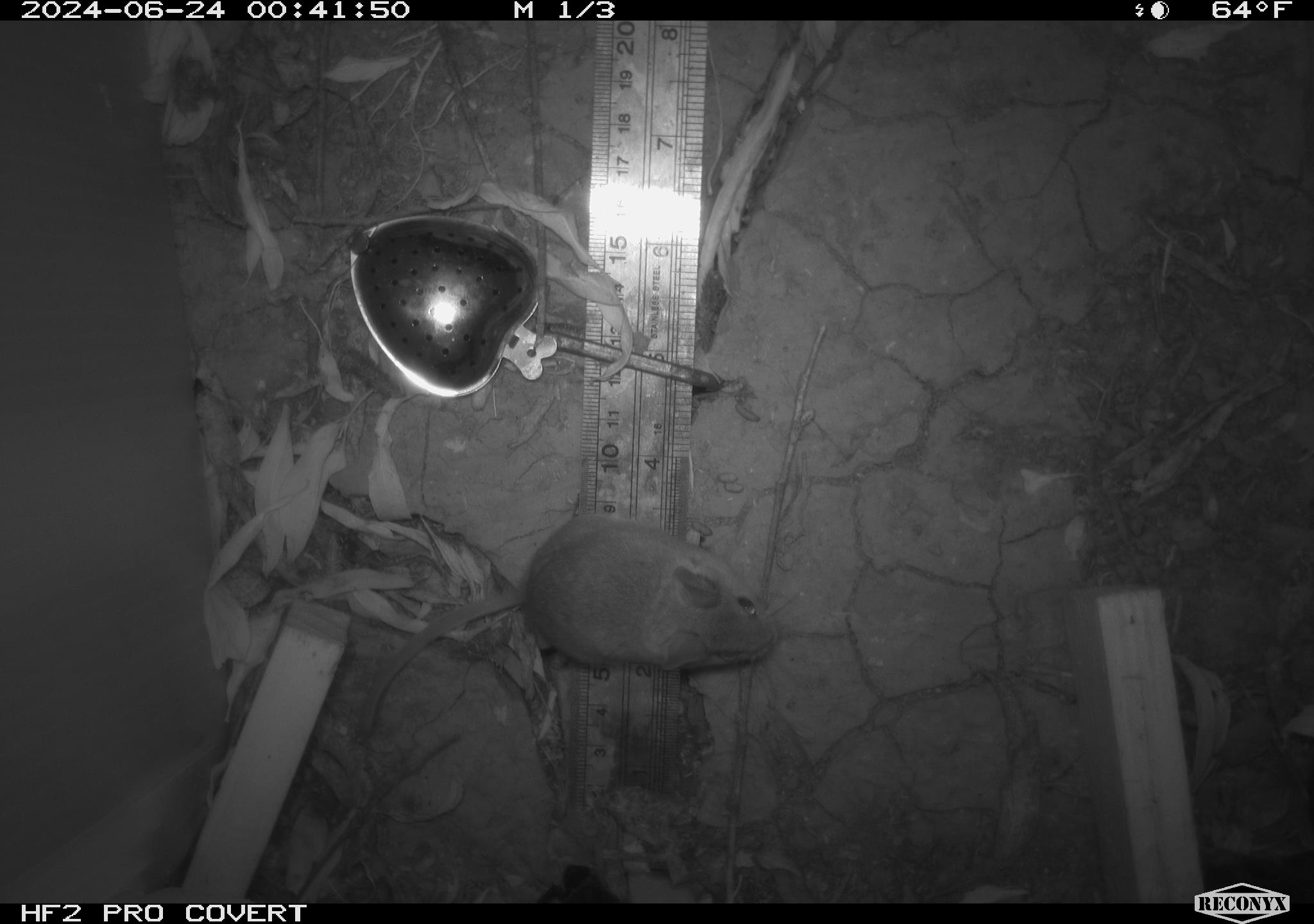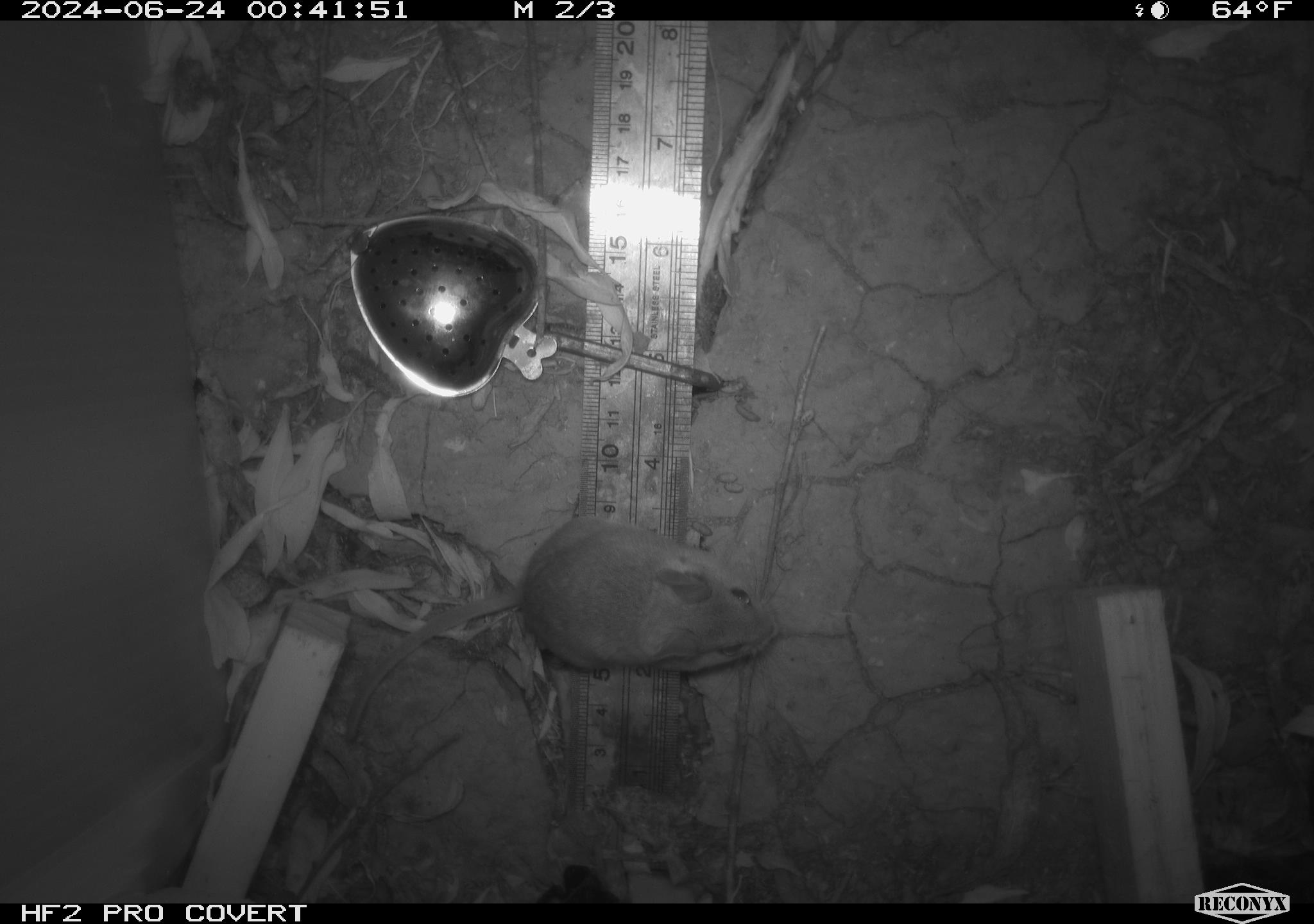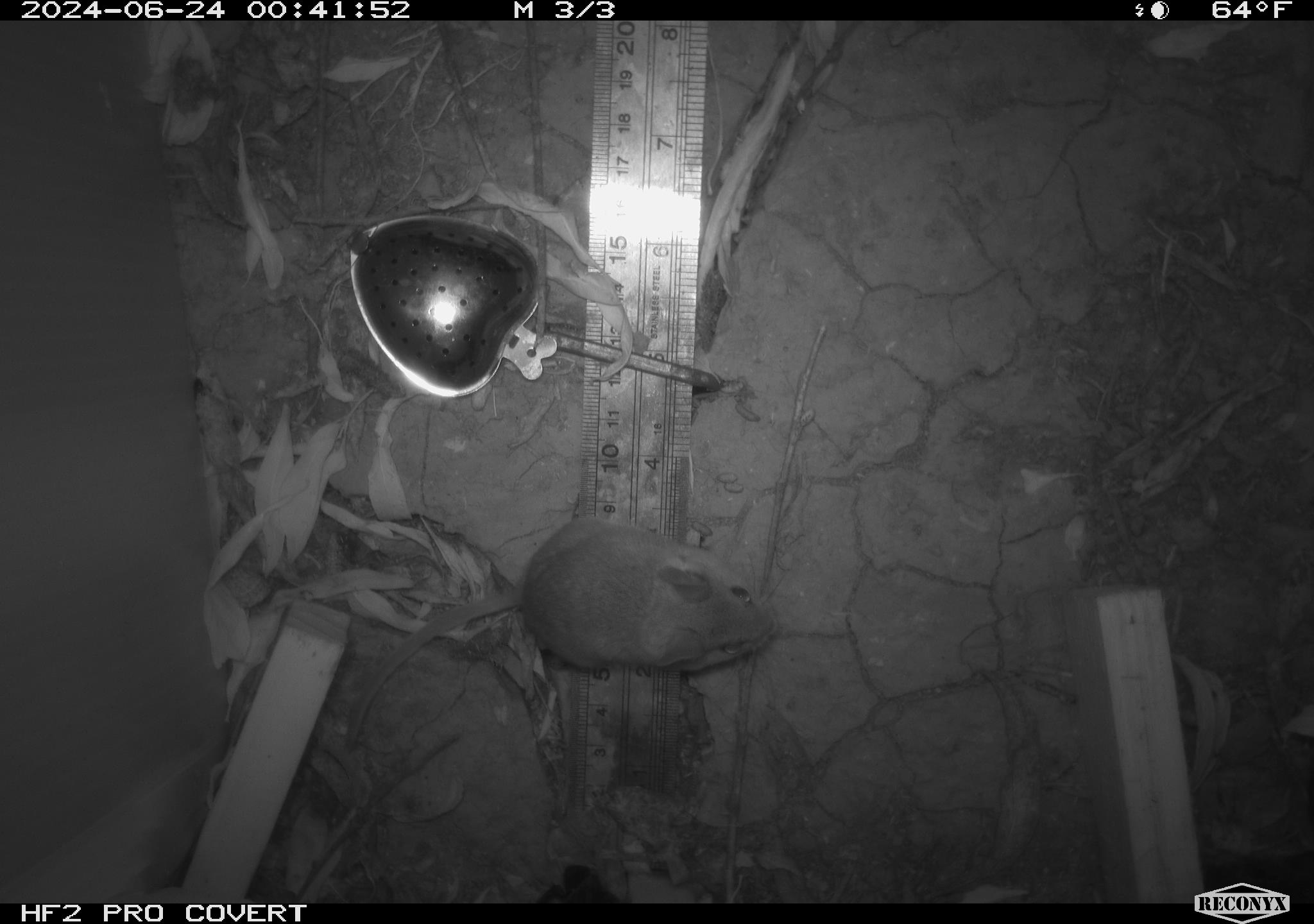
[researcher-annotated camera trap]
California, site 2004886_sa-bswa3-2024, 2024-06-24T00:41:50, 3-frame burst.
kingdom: Animalia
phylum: Chordata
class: Mammalia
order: Rodentia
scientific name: Rodentia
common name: mouse species